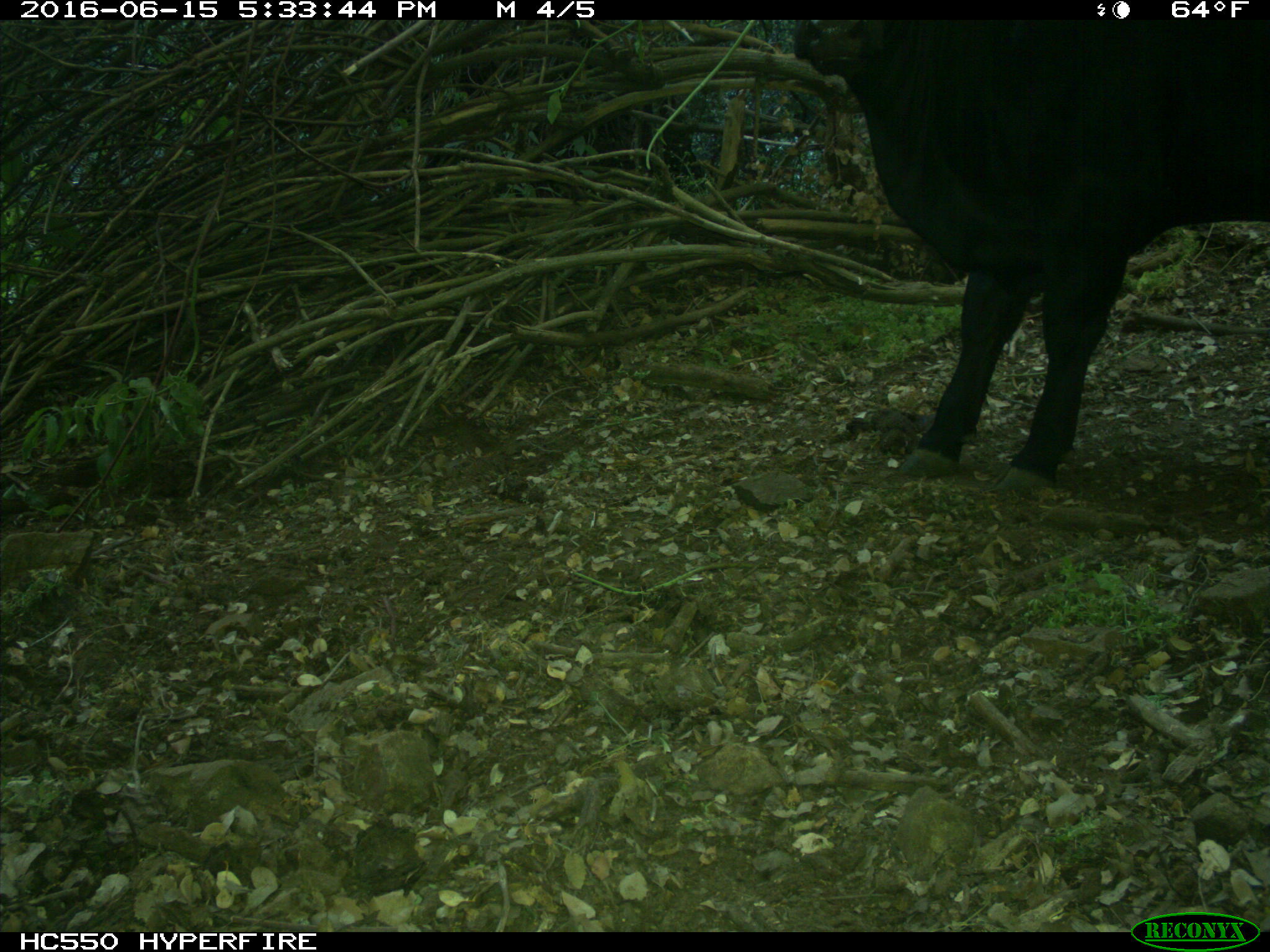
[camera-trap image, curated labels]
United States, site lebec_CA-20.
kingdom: Animalia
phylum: Chordata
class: Mammalia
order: Artiodactyla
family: Bovidae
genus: Bos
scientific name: Bos taurus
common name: domestic cow